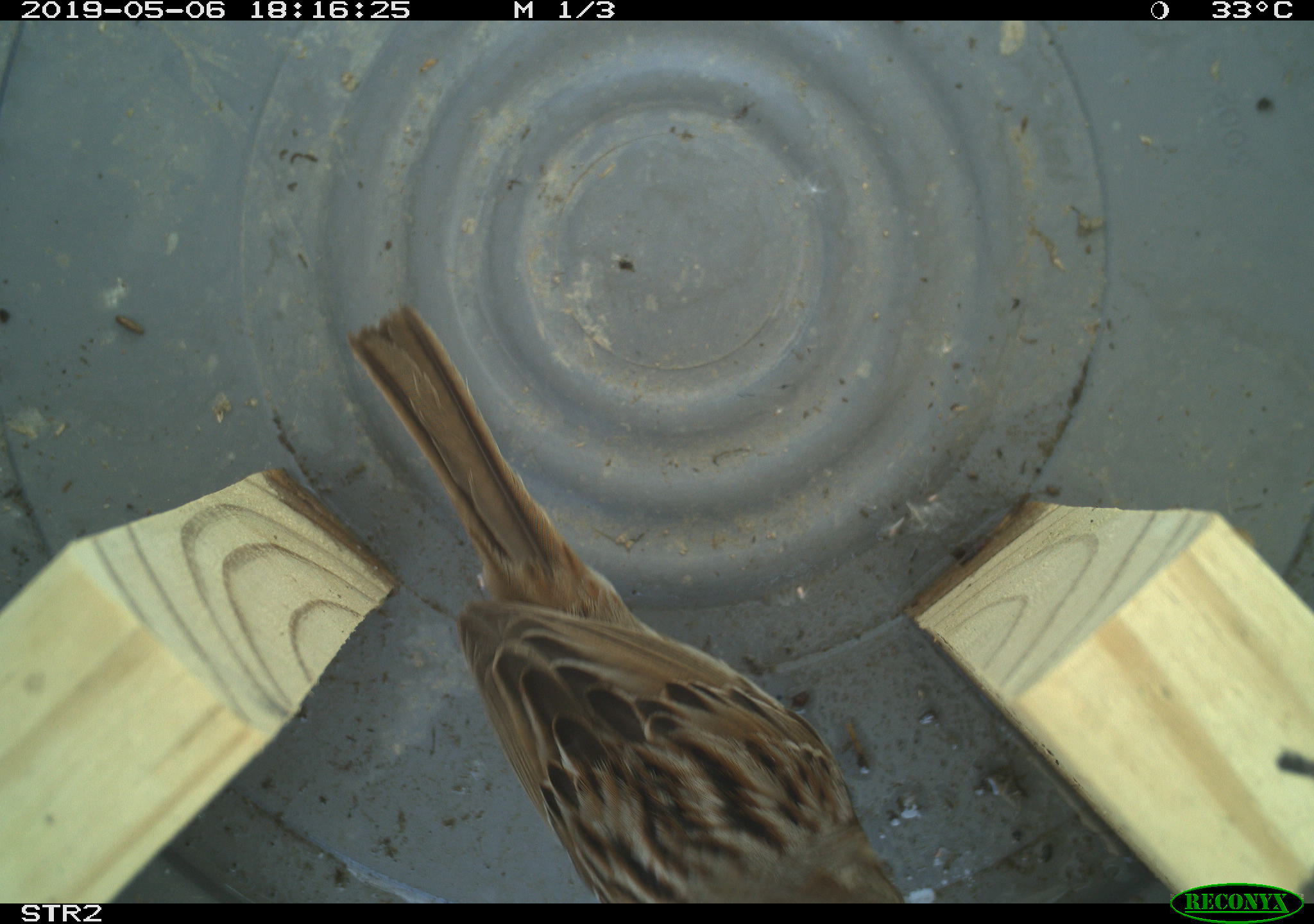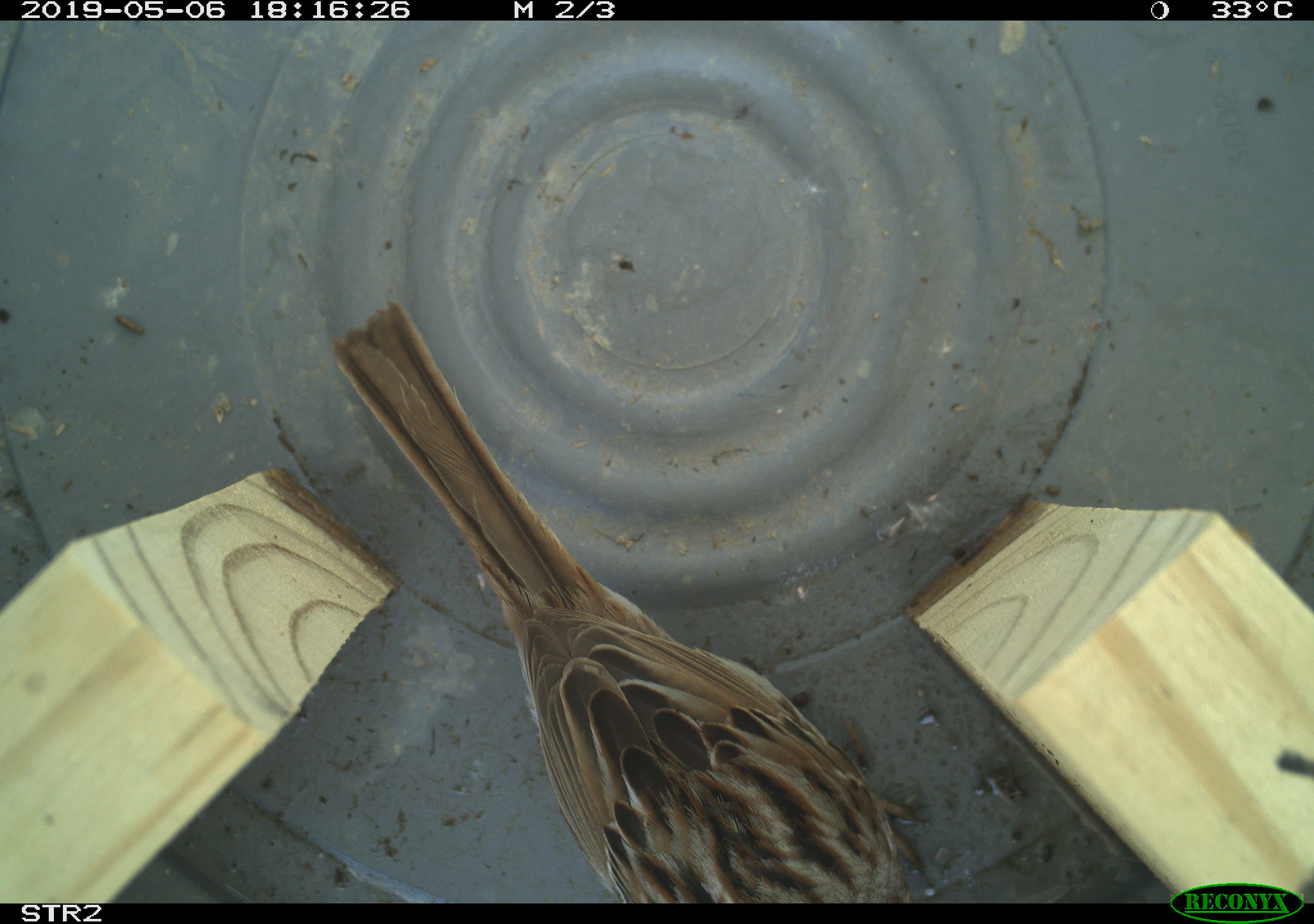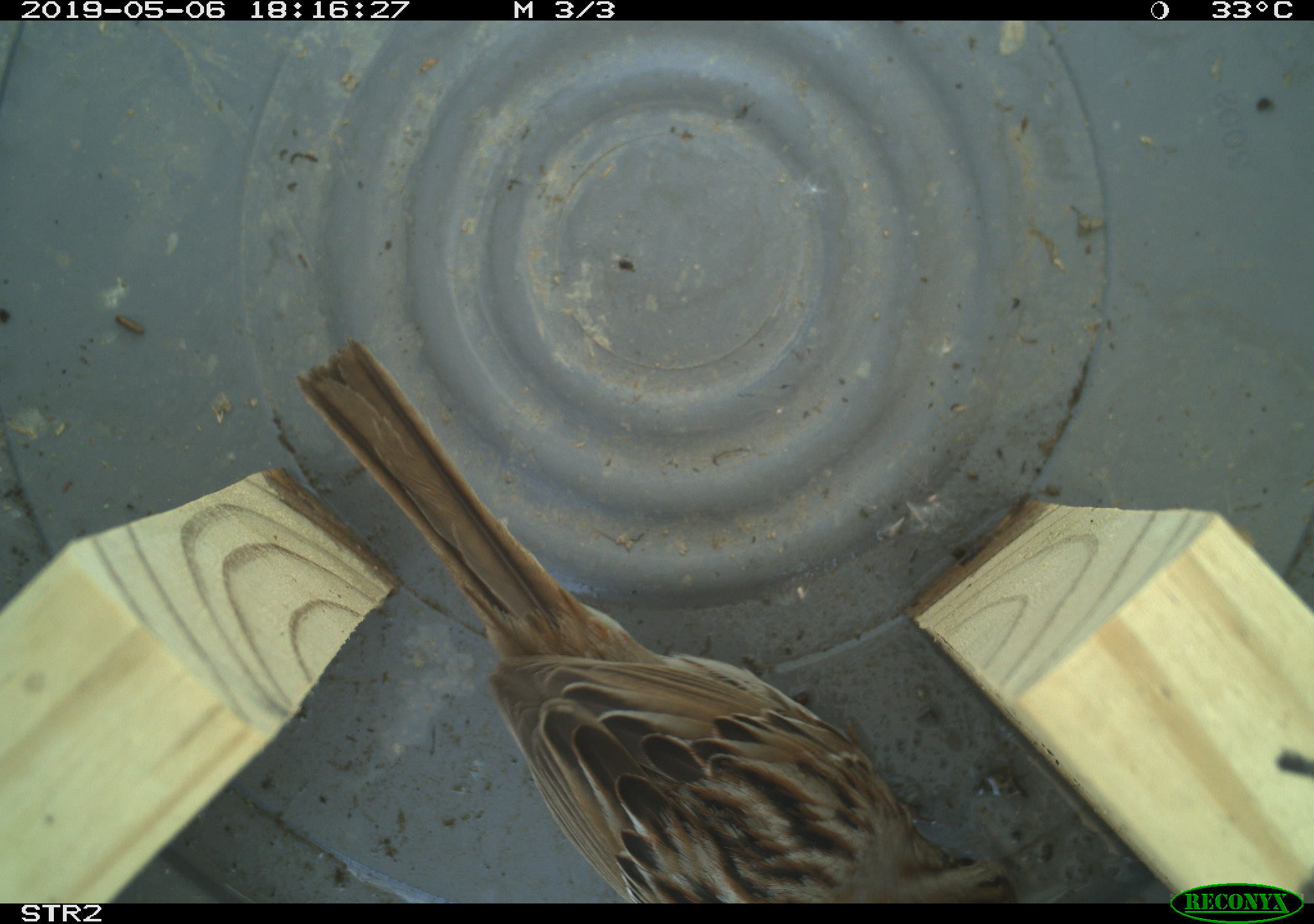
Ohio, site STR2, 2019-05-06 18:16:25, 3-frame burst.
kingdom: Animalia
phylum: Chordata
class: Aves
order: Passeriformes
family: Passerellidae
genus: Melospiza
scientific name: Melospiza melodia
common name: song sparrow